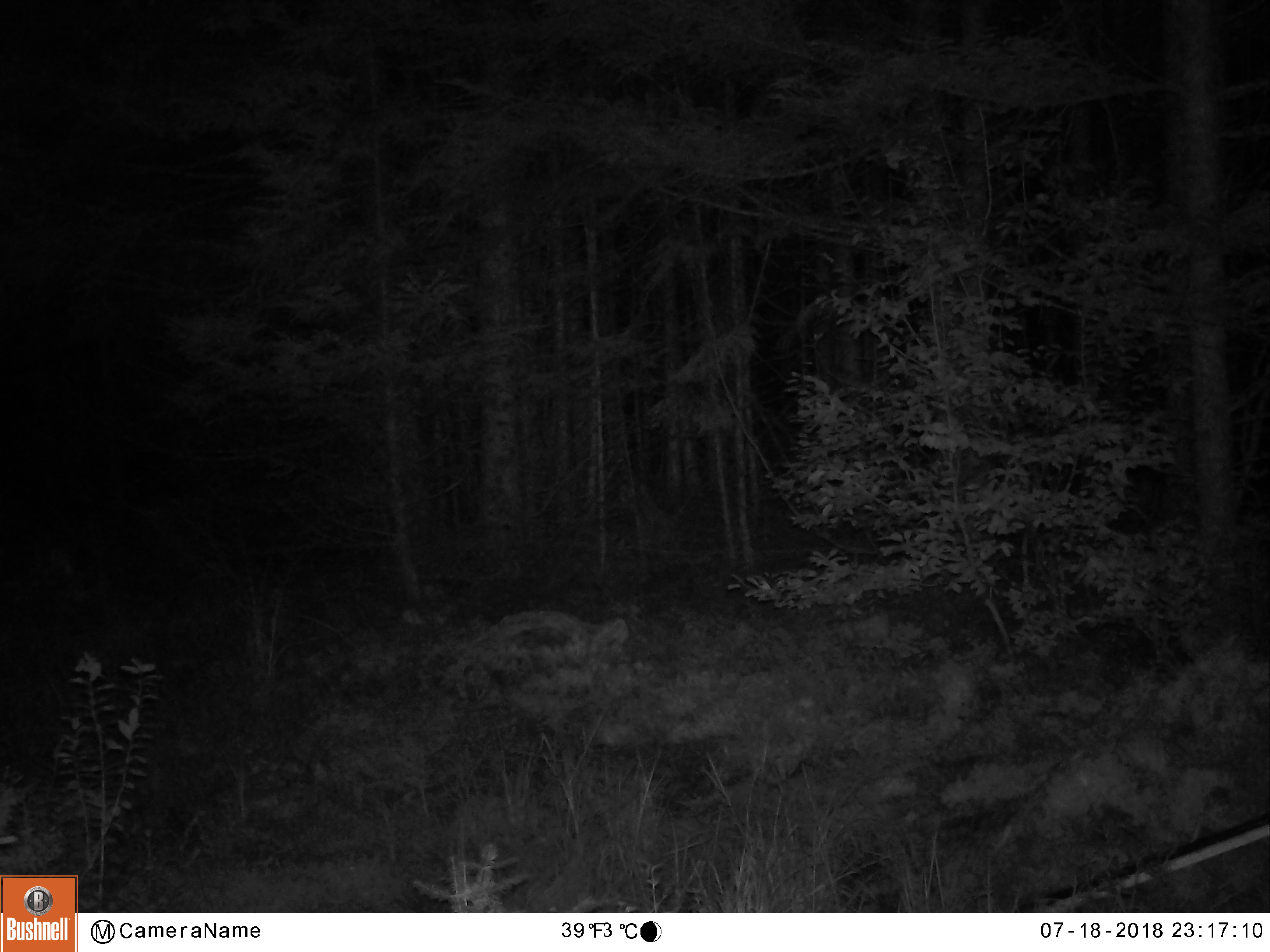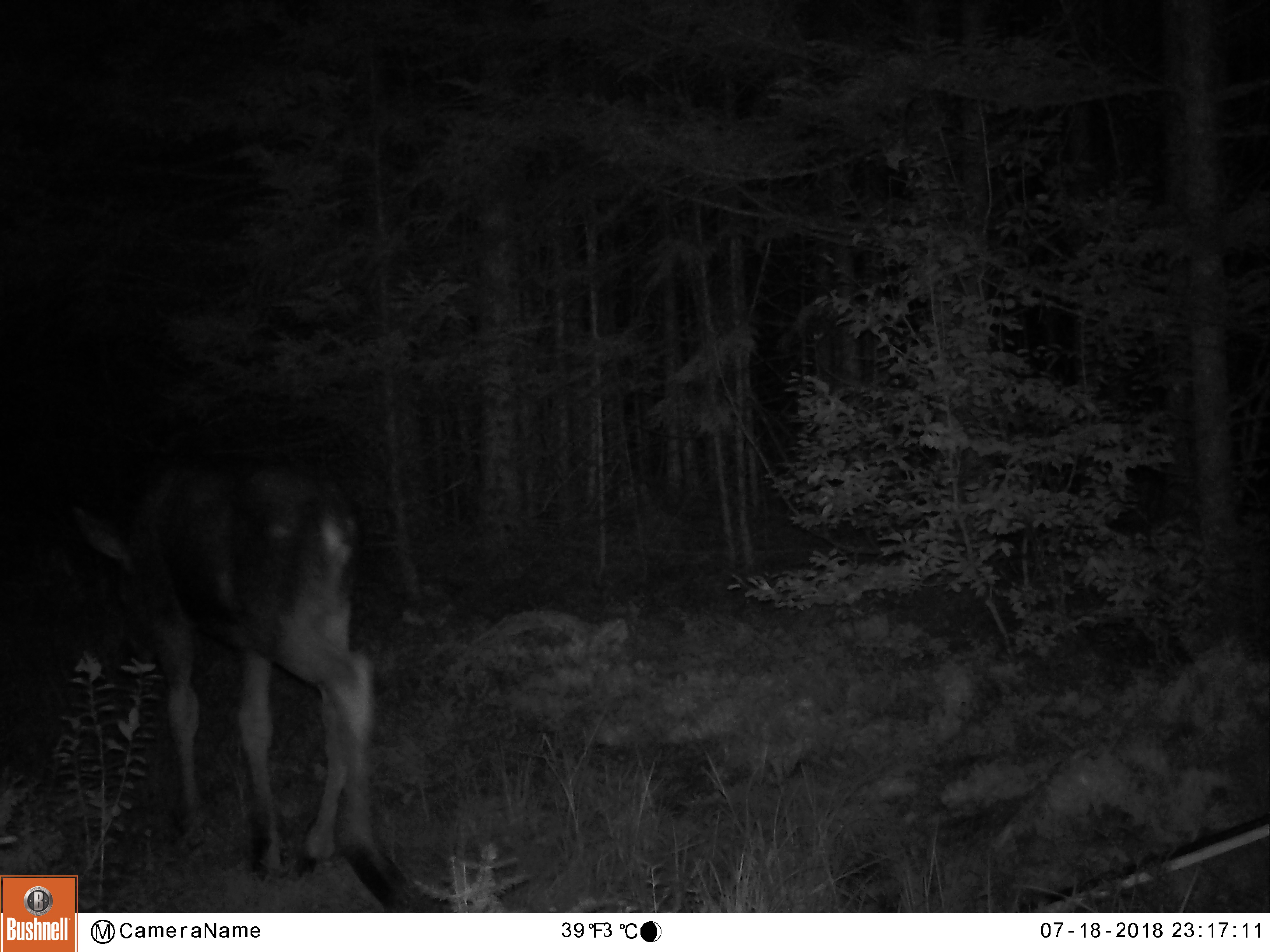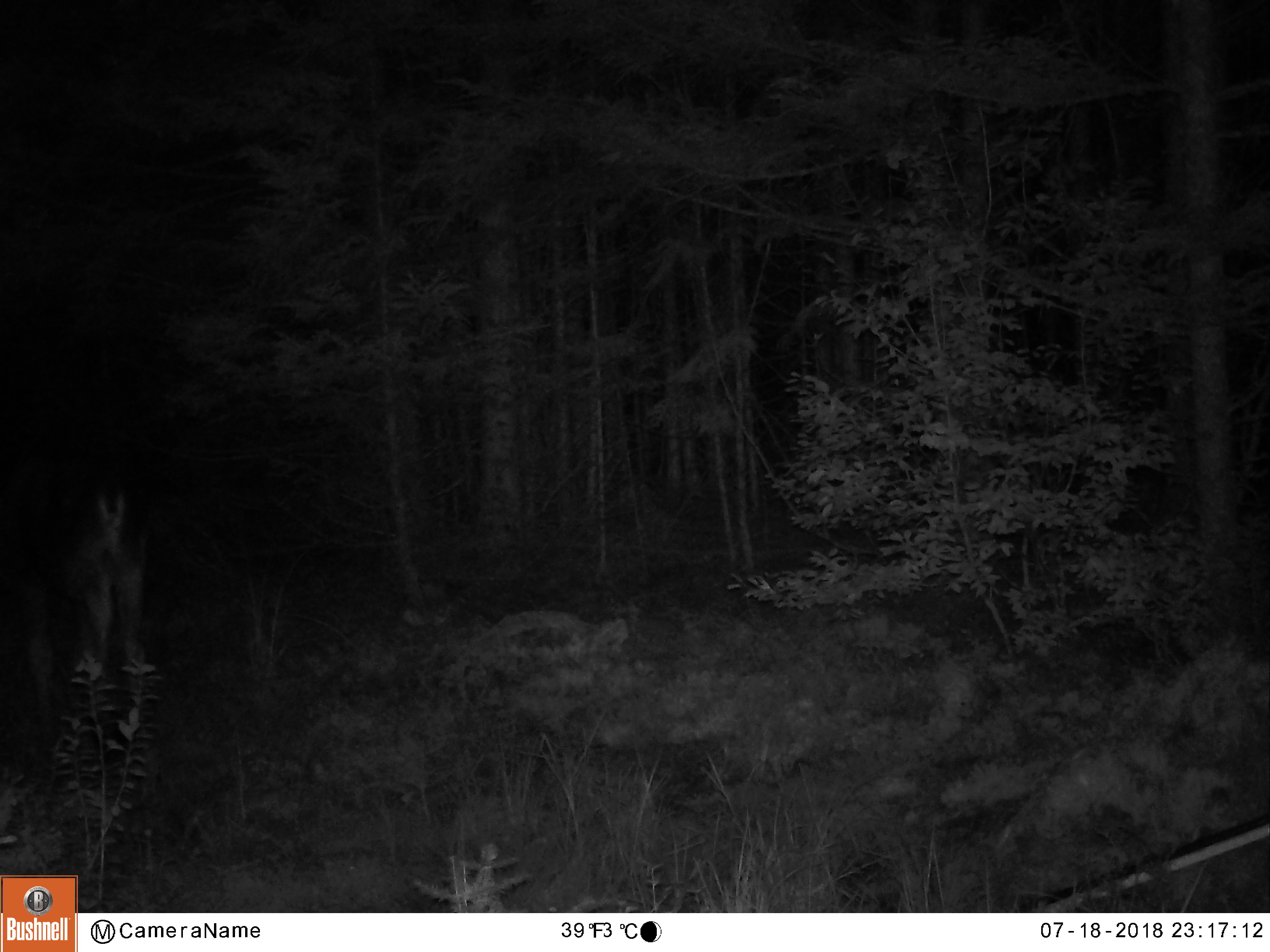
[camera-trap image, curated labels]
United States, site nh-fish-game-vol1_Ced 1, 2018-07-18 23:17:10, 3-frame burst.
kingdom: Animalia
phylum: Chordata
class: Mammalia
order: Artiodactyla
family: Cervidae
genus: Alces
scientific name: Alces alces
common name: moose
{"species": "moose (Alces alces)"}